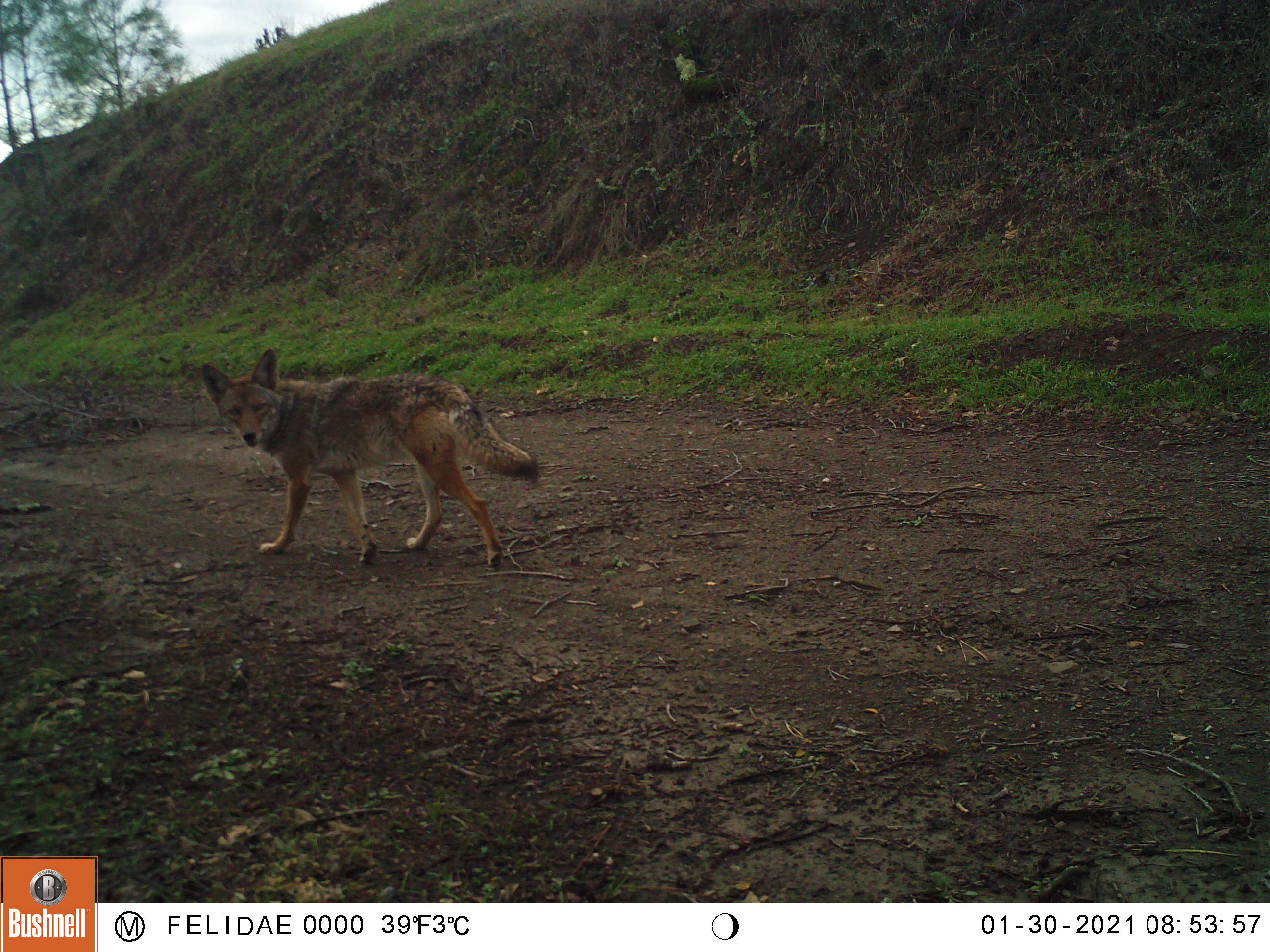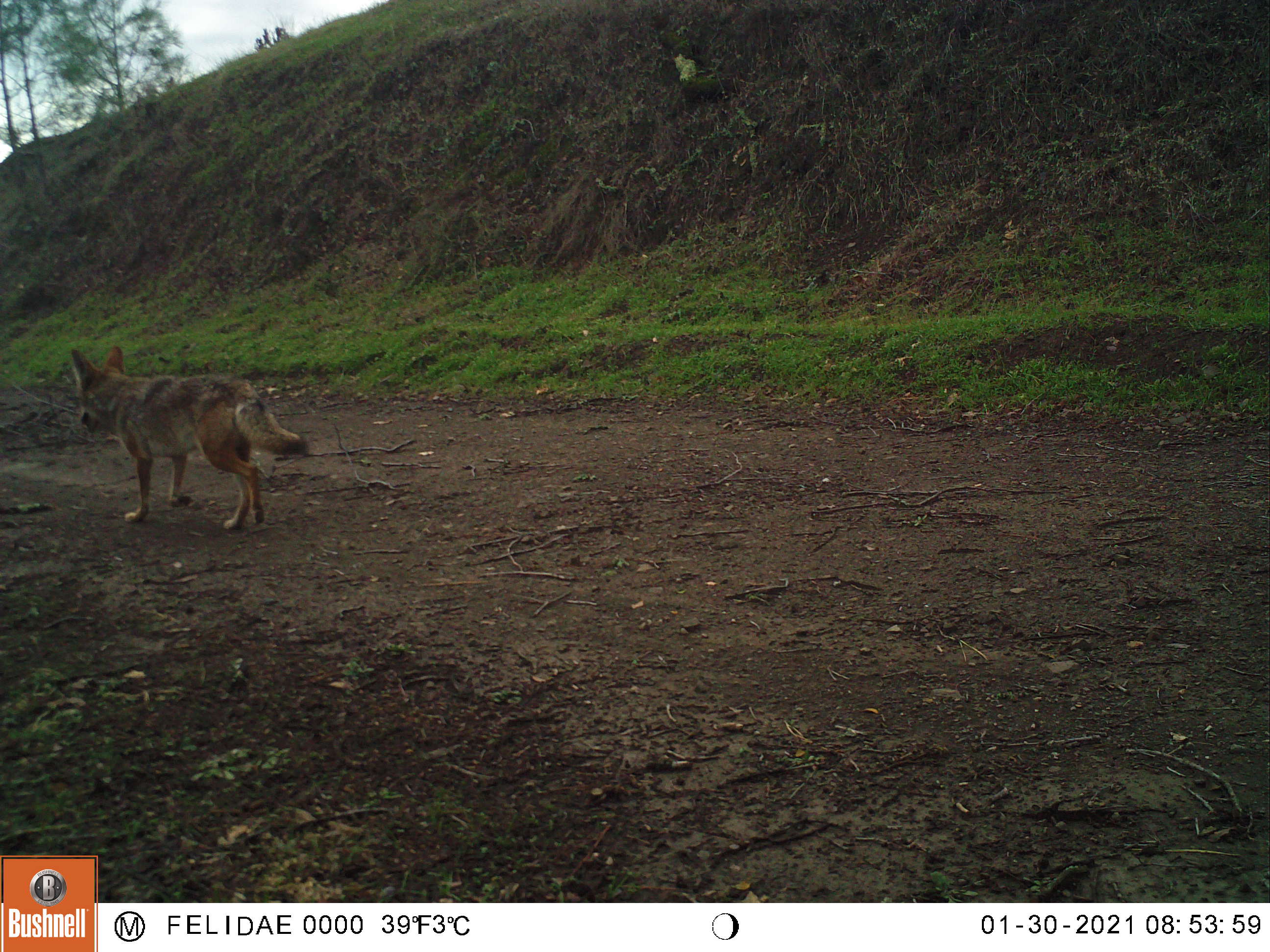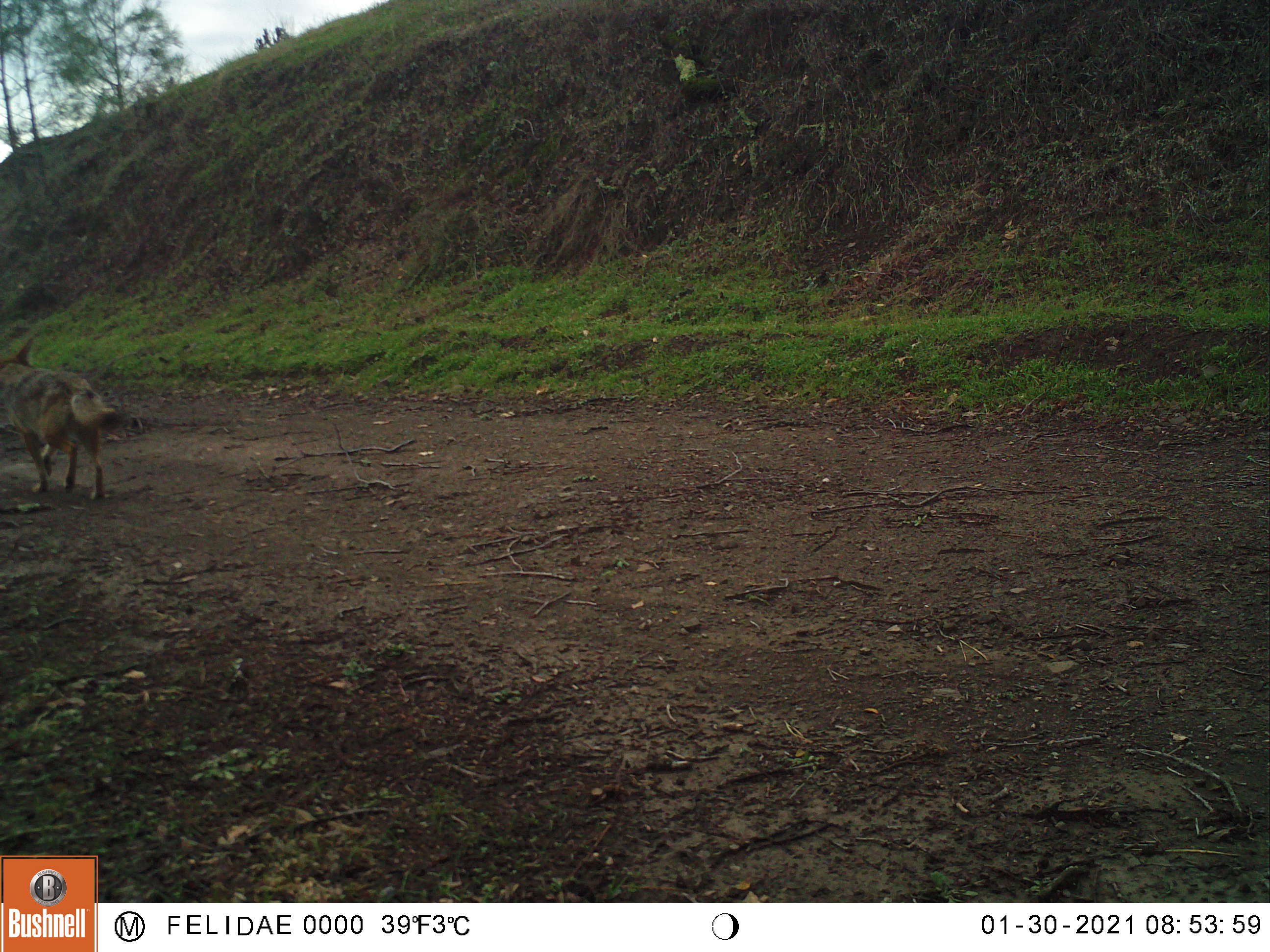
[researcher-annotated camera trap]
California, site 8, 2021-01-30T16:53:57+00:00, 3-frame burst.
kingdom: Animalia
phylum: Chordata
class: Mammalia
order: Carnivora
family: Canidae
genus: Canis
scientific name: Canis latrans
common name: coyote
Coyote (Canis latrans).